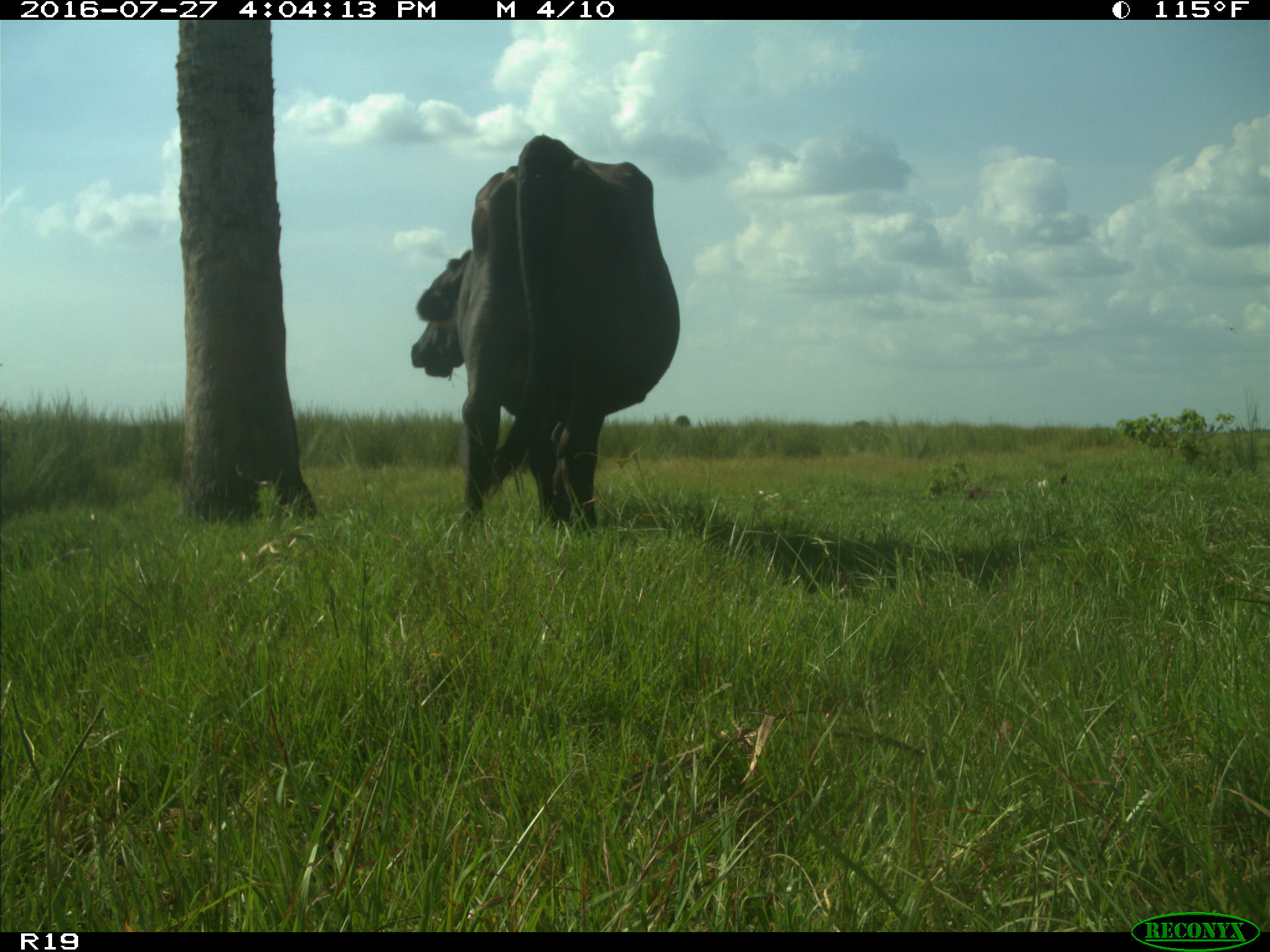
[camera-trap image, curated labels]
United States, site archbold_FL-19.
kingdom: Animalia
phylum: Chordata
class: Mammalia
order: Artiodactyla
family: Bovidae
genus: Bos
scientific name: Bos taurus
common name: domestic cow